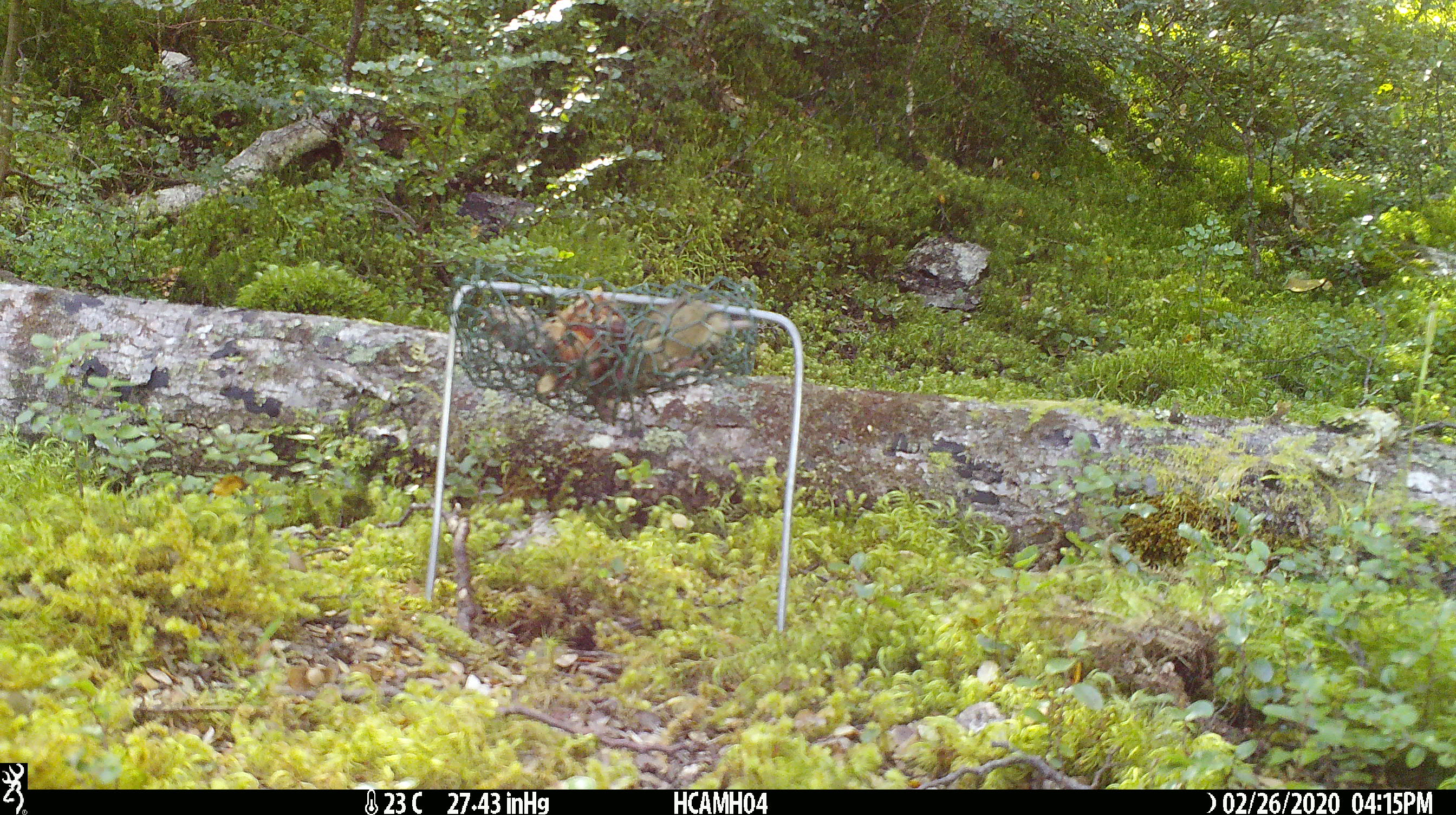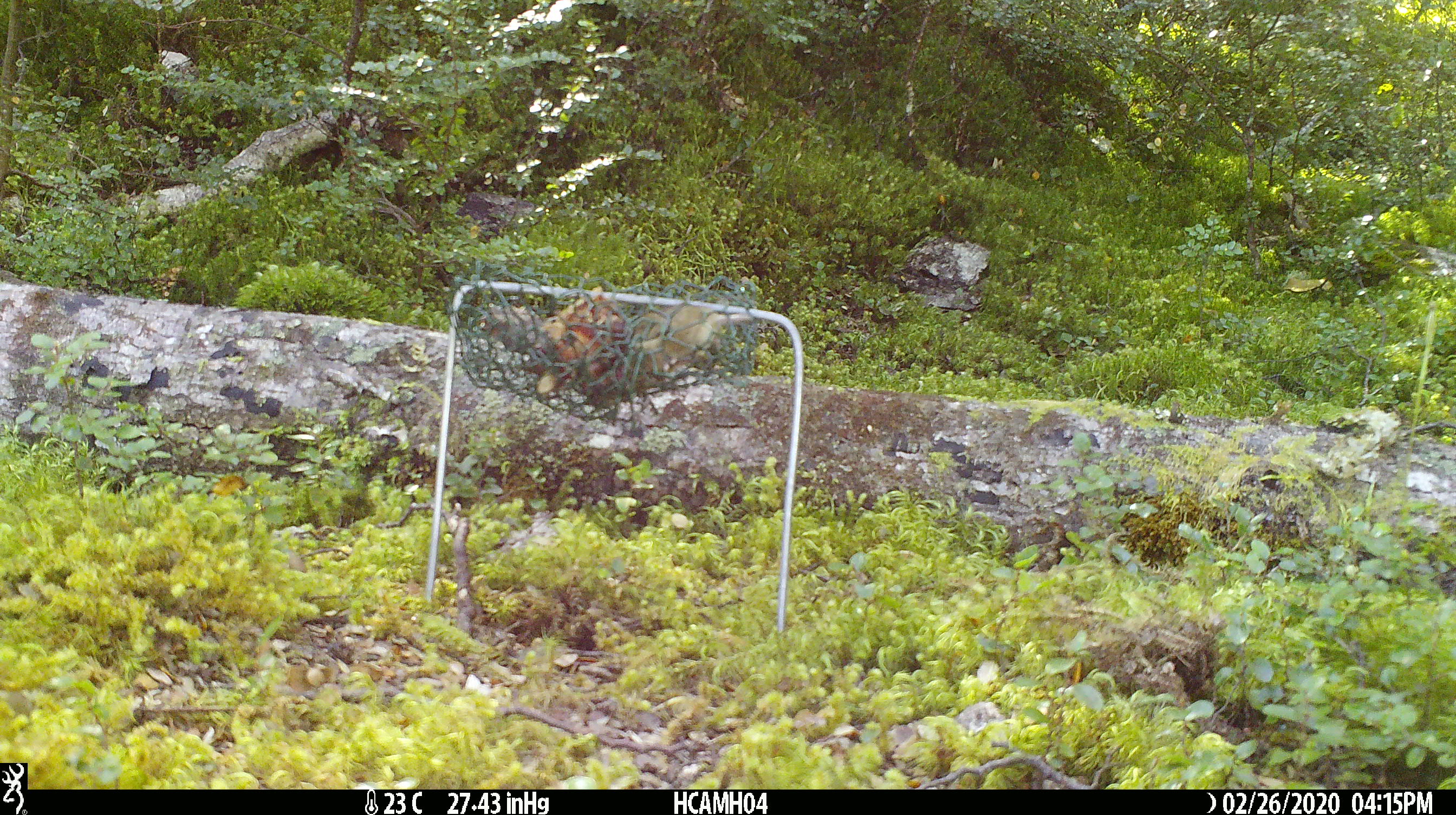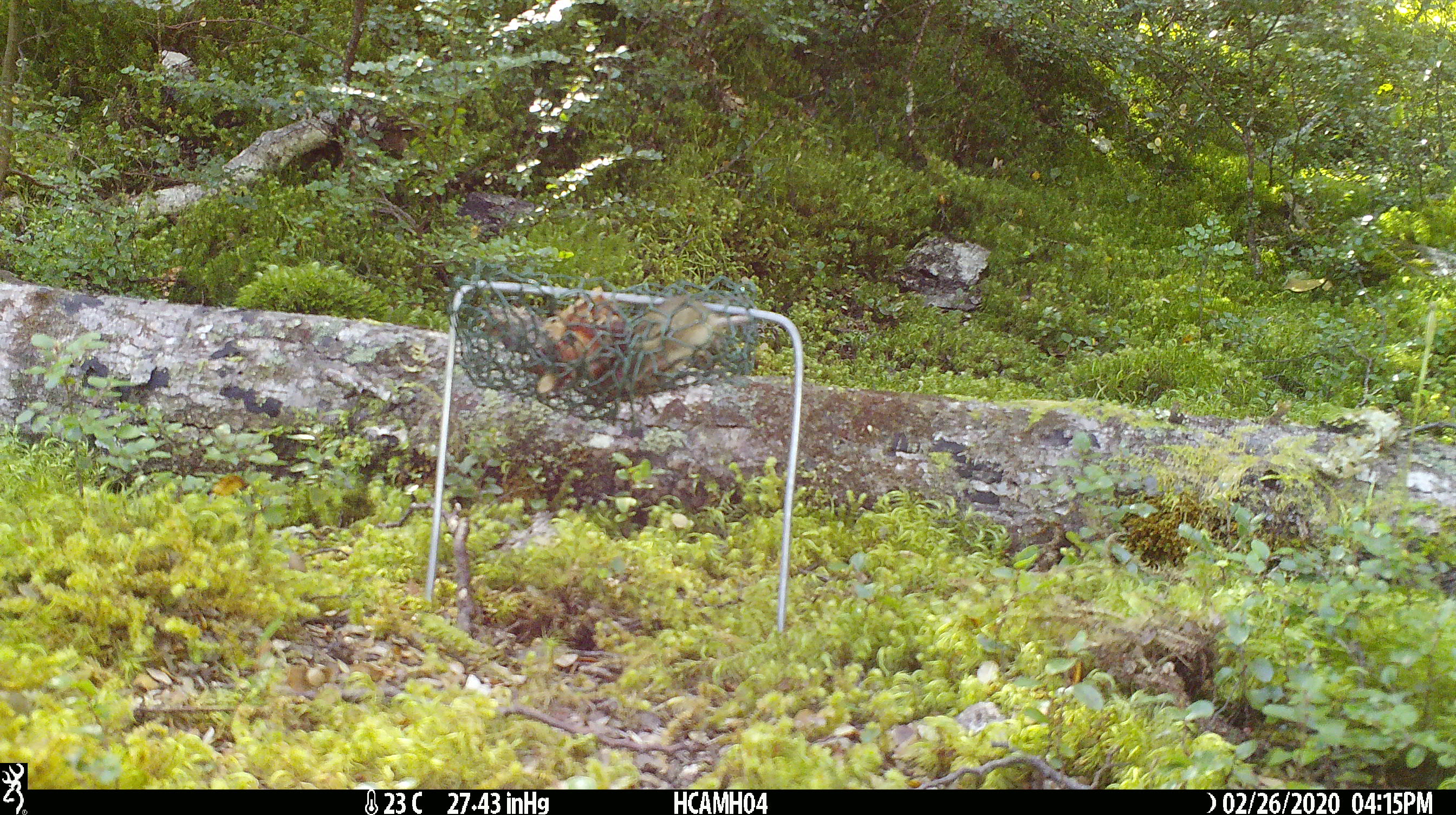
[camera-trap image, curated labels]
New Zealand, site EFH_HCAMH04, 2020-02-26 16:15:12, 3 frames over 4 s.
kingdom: Animalia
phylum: Chordata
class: Mammalia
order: Rodentia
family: Muridae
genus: Mus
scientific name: Mus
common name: mouse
Mouse (Mus).